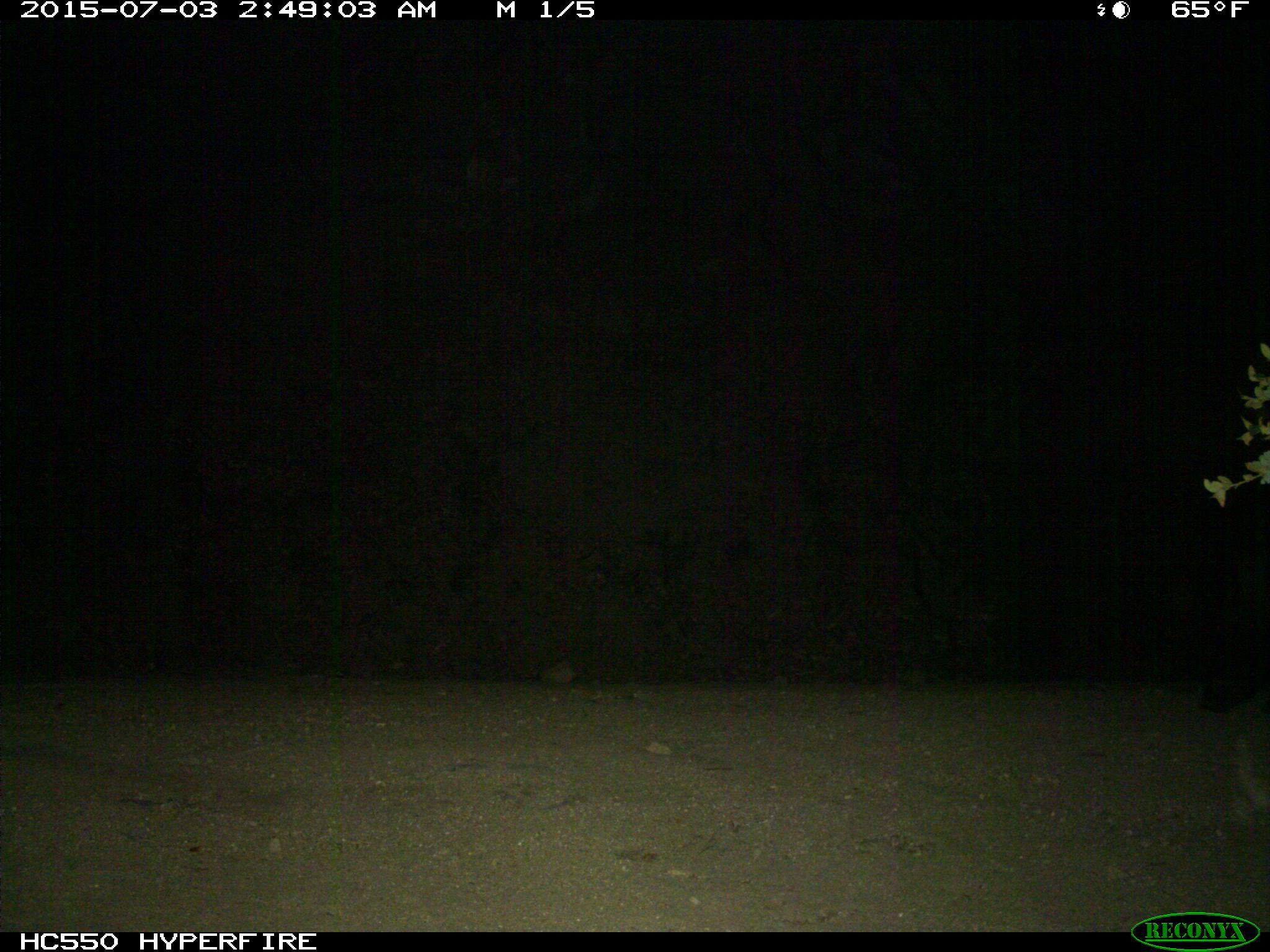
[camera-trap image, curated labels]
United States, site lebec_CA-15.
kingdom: Animalia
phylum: Chordata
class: Mammalia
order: Artiodactyla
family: Suidae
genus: Sus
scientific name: Sus scrofa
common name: wild boar